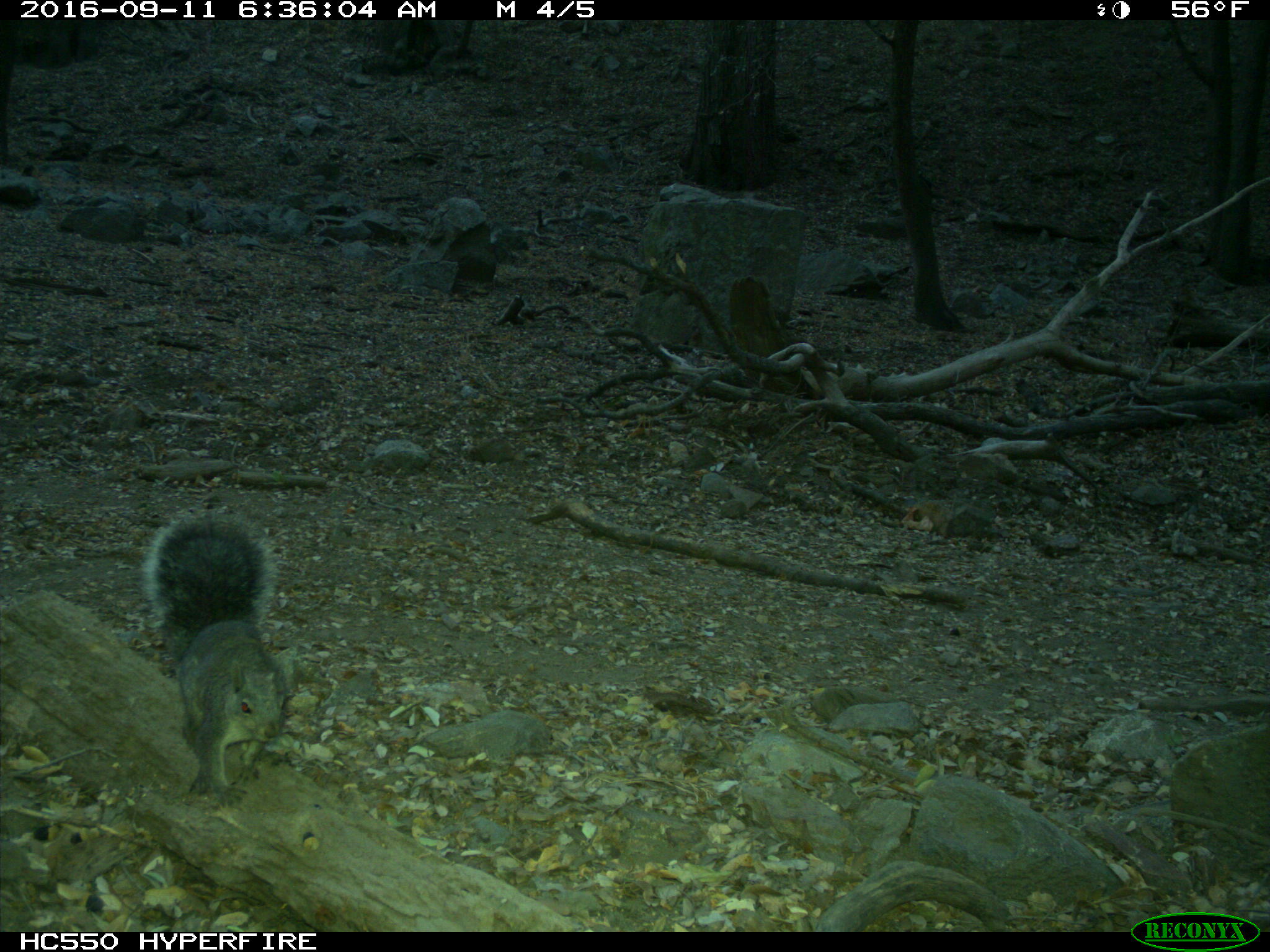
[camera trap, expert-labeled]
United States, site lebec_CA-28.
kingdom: Animalia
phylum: Chordata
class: Mammalia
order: Rodentia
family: Sciuridae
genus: Sciurus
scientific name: Sciurus carolinensis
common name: eastern gray squirrel